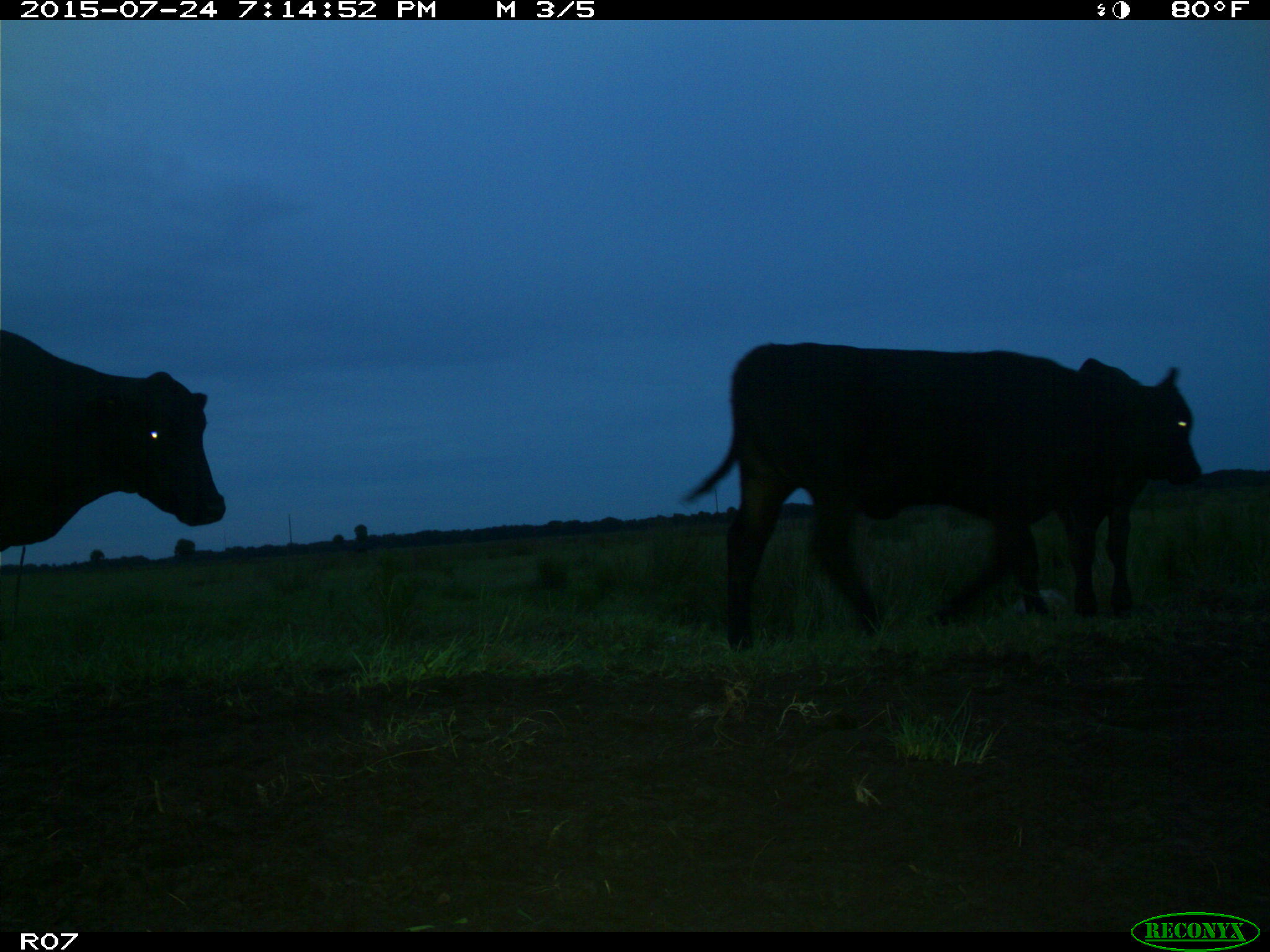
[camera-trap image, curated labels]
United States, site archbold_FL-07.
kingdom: Animalia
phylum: Chordata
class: Mammalia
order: Artiodactyla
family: Bovidae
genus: Bos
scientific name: Bos taurus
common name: domestic cow